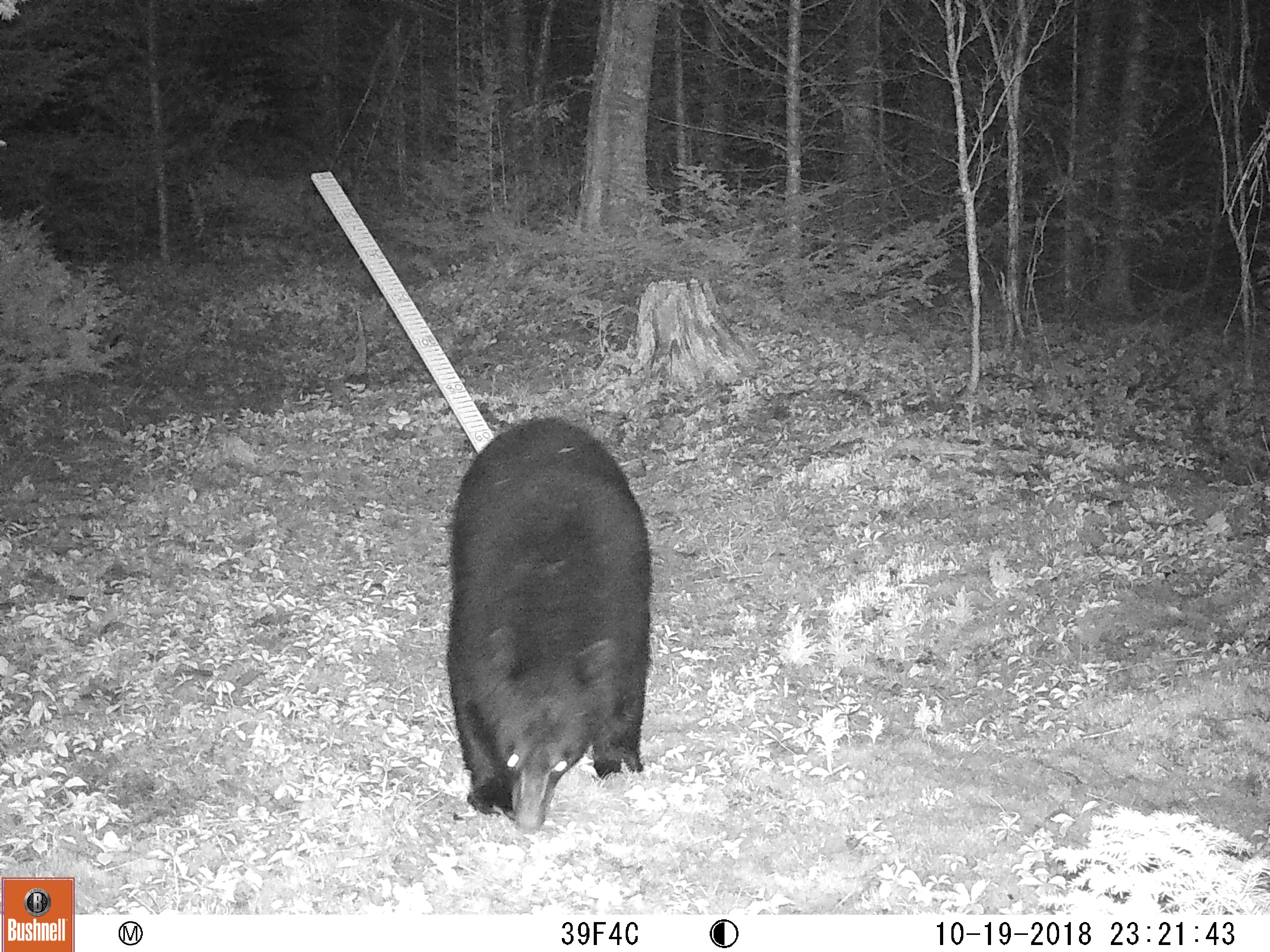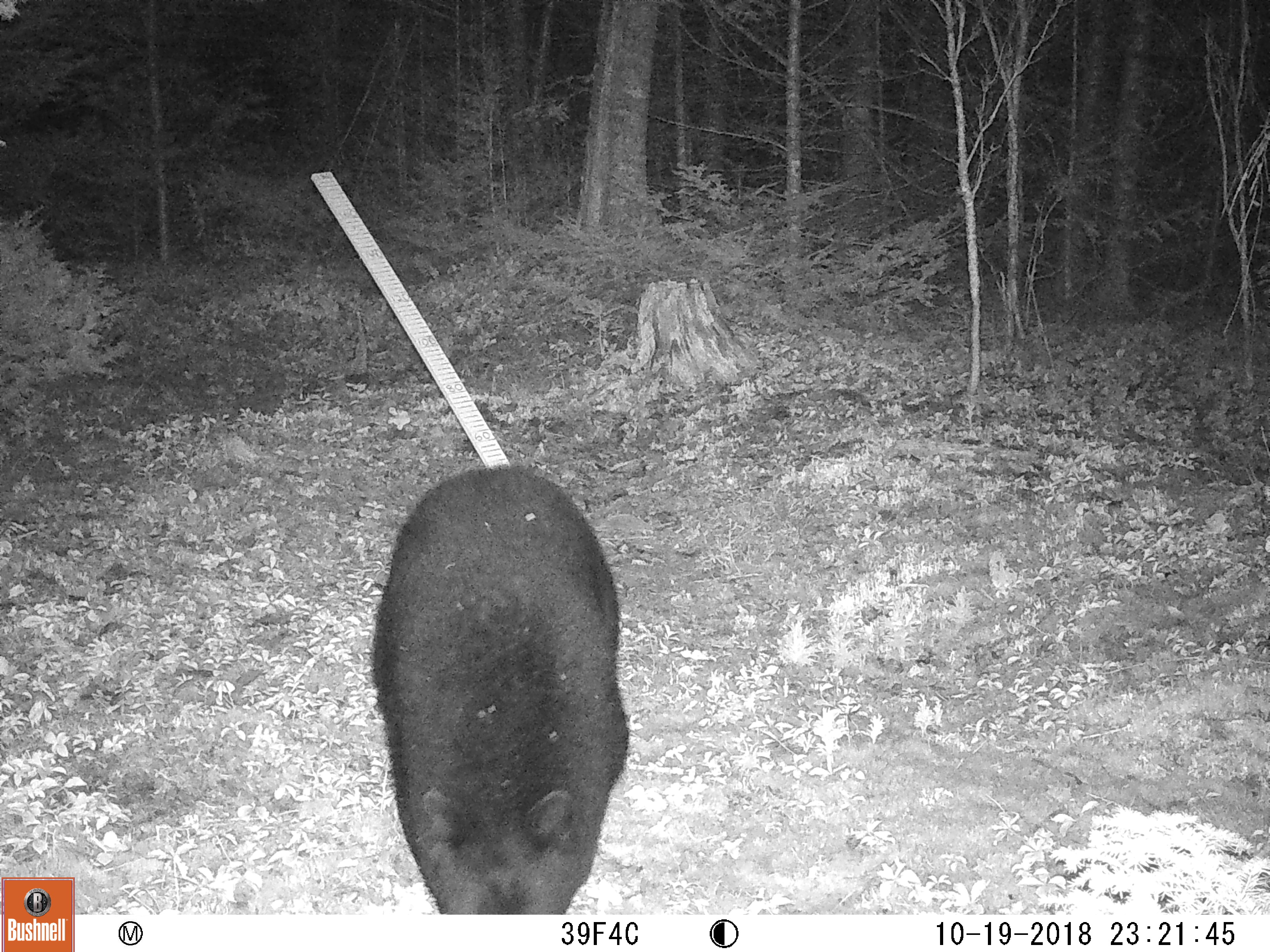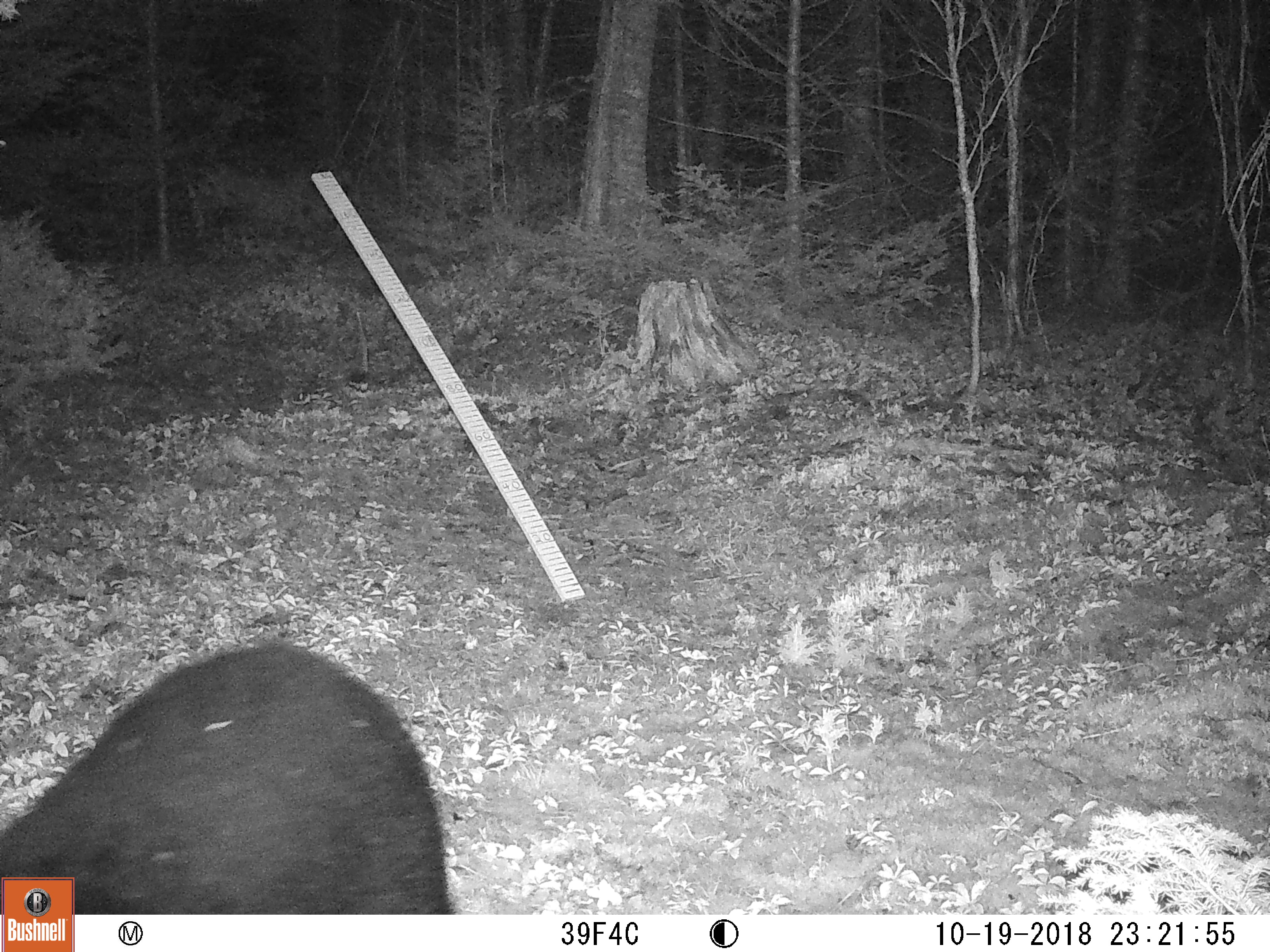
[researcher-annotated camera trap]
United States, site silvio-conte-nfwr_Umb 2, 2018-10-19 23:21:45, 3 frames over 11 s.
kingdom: Animalia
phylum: Chordata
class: Mammalia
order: Carnivora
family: Ursidae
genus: Ursus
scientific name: Ursus americanus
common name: black bear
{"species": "black bear (Ursus americanus)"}